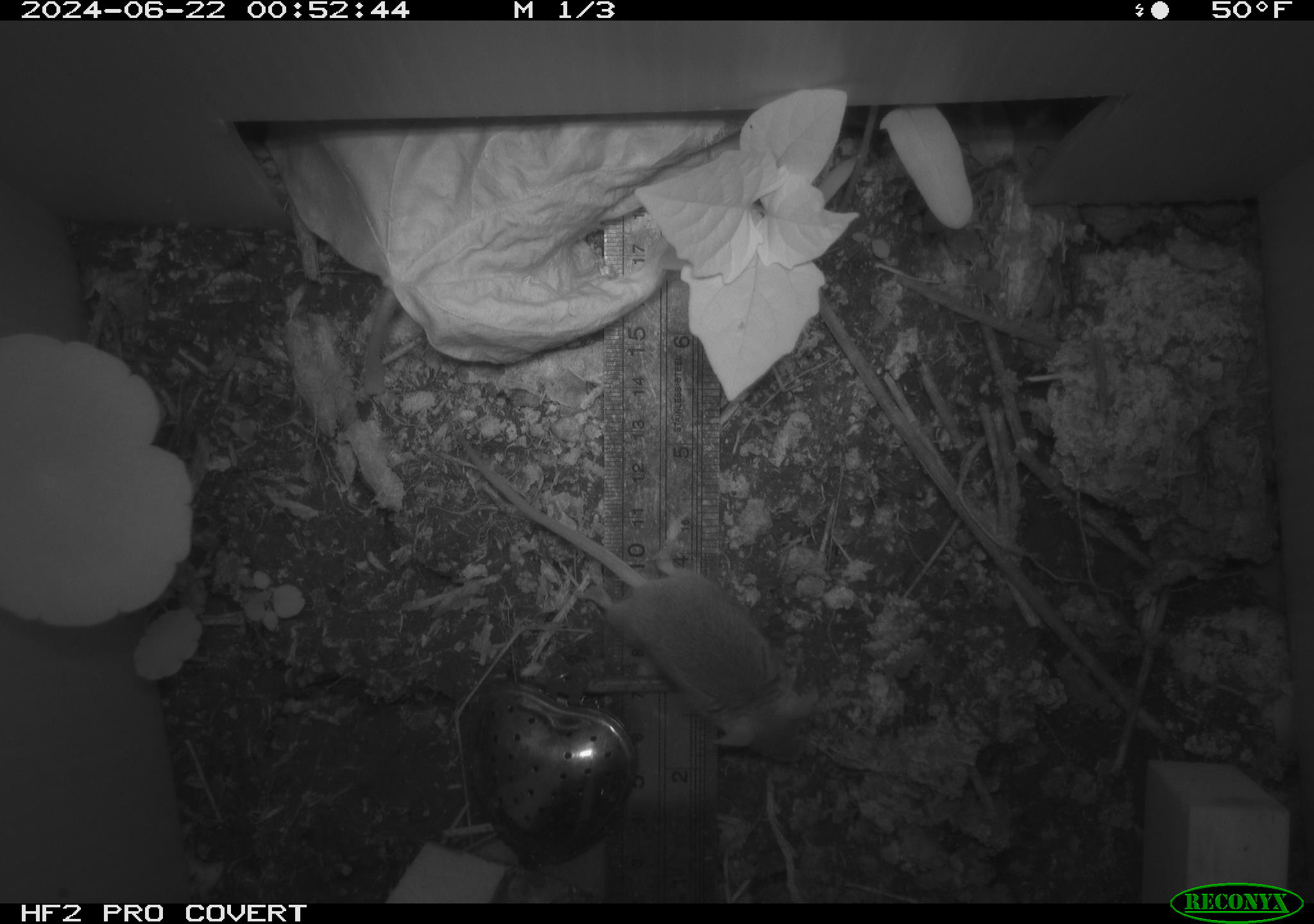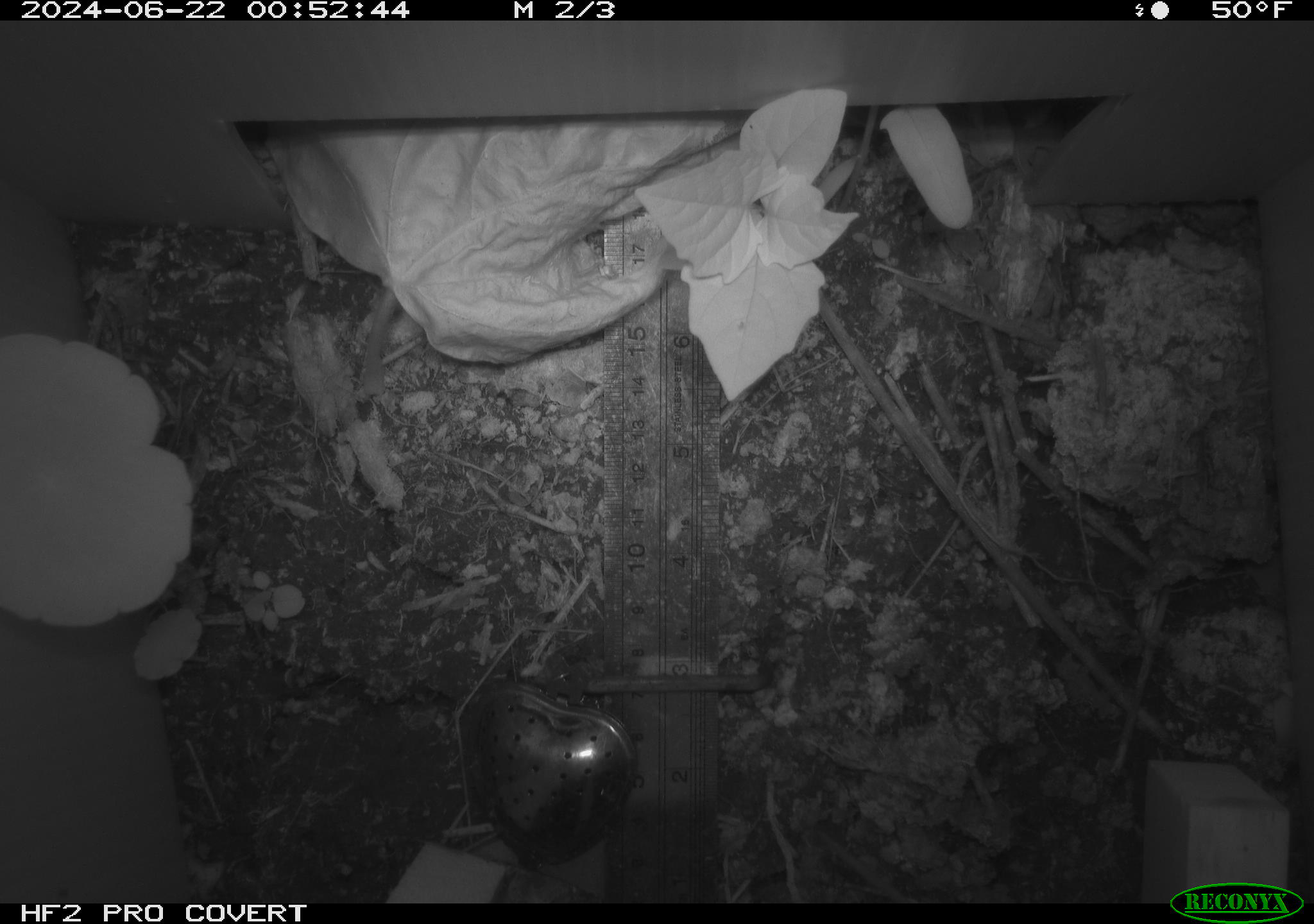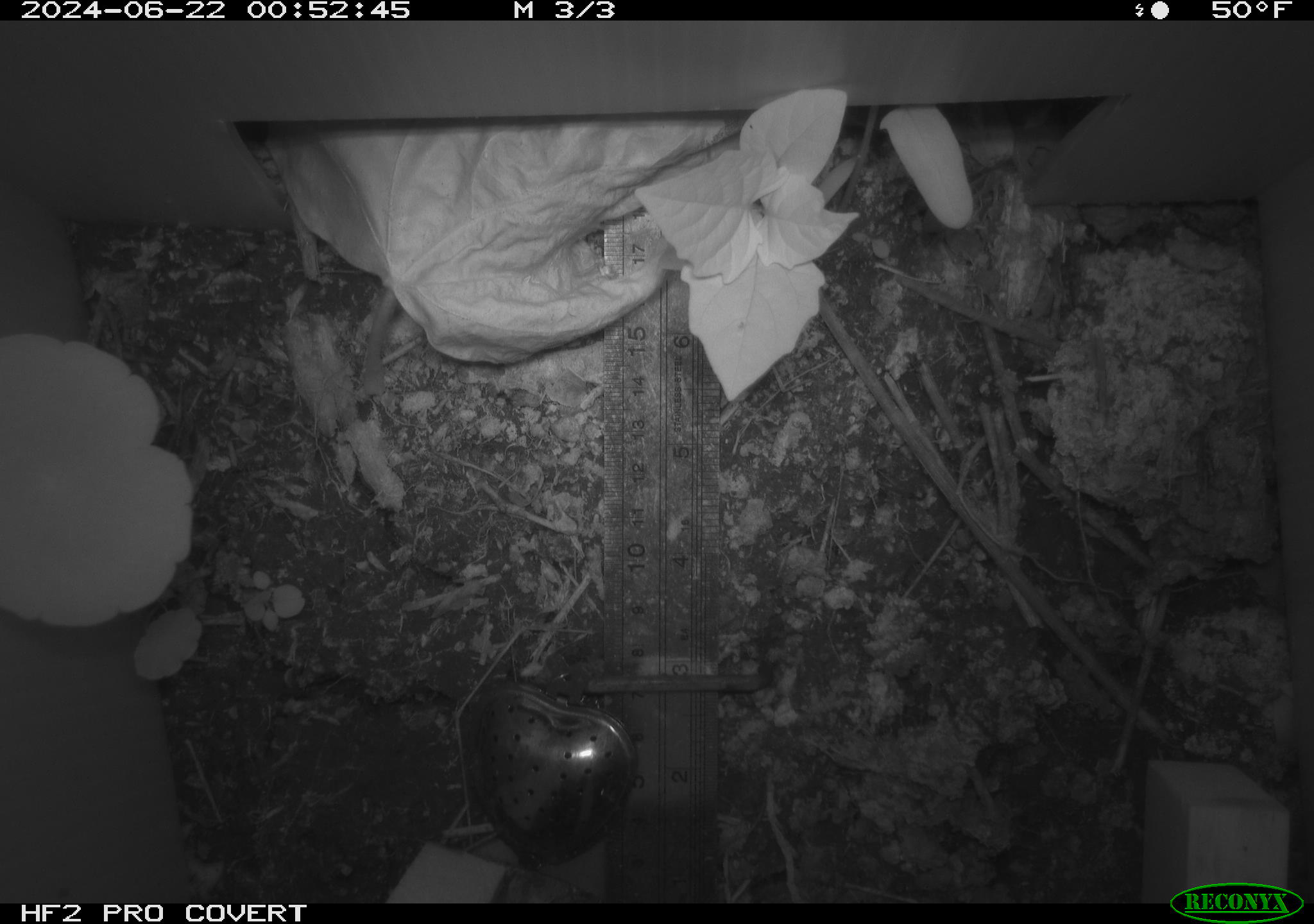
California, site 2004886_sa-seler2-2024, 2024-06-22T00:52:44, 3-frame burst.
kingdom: Animalia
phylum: Chordata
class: Mammalia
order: Rodentia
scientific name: Rodentia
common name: mouse species